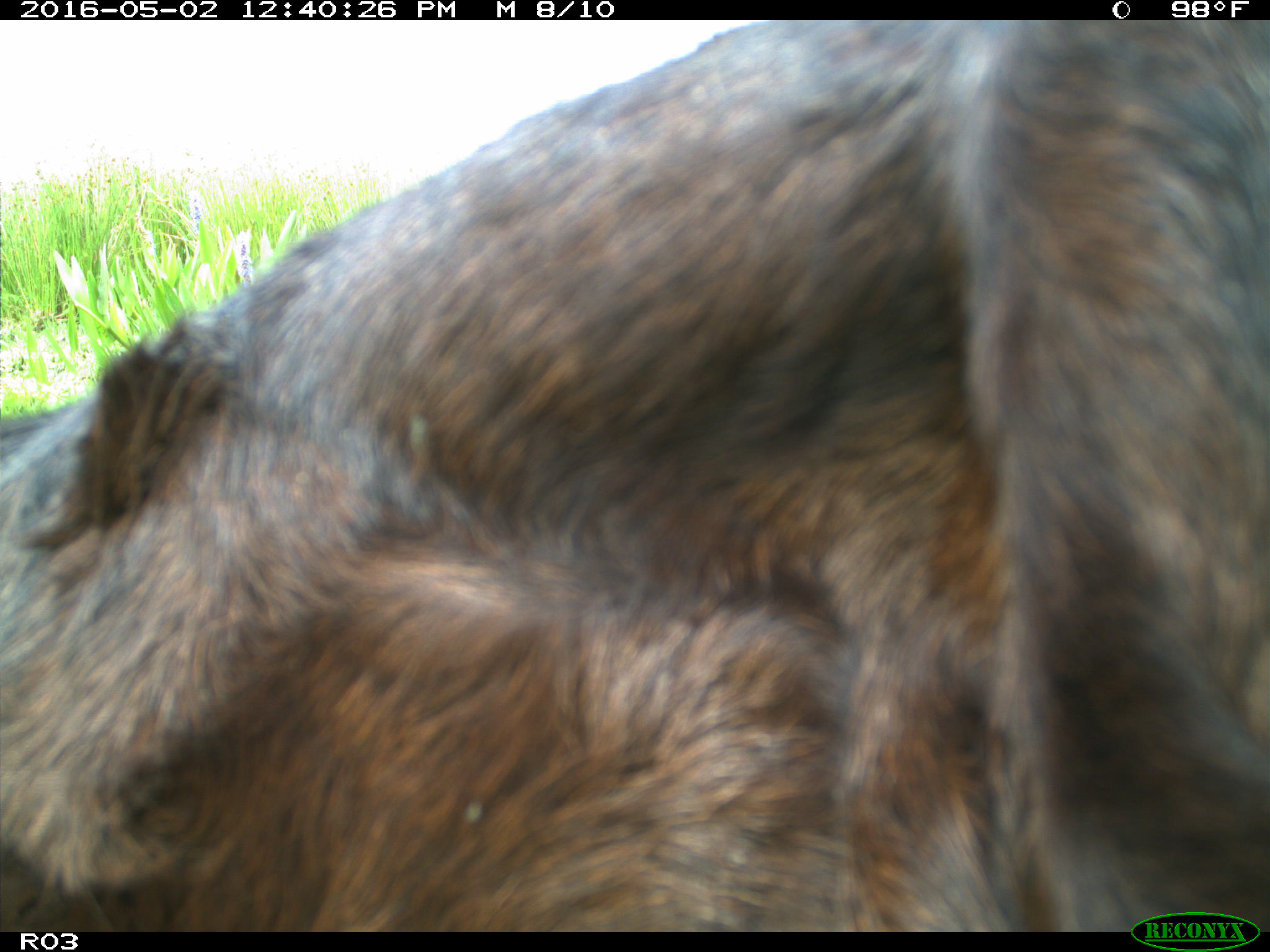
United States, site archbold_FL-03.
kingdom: Animalia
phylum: Chordata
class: Mammalia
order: Artiodactyla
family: Bovidae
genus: Bos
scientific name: Bos taurus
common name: domestic cow